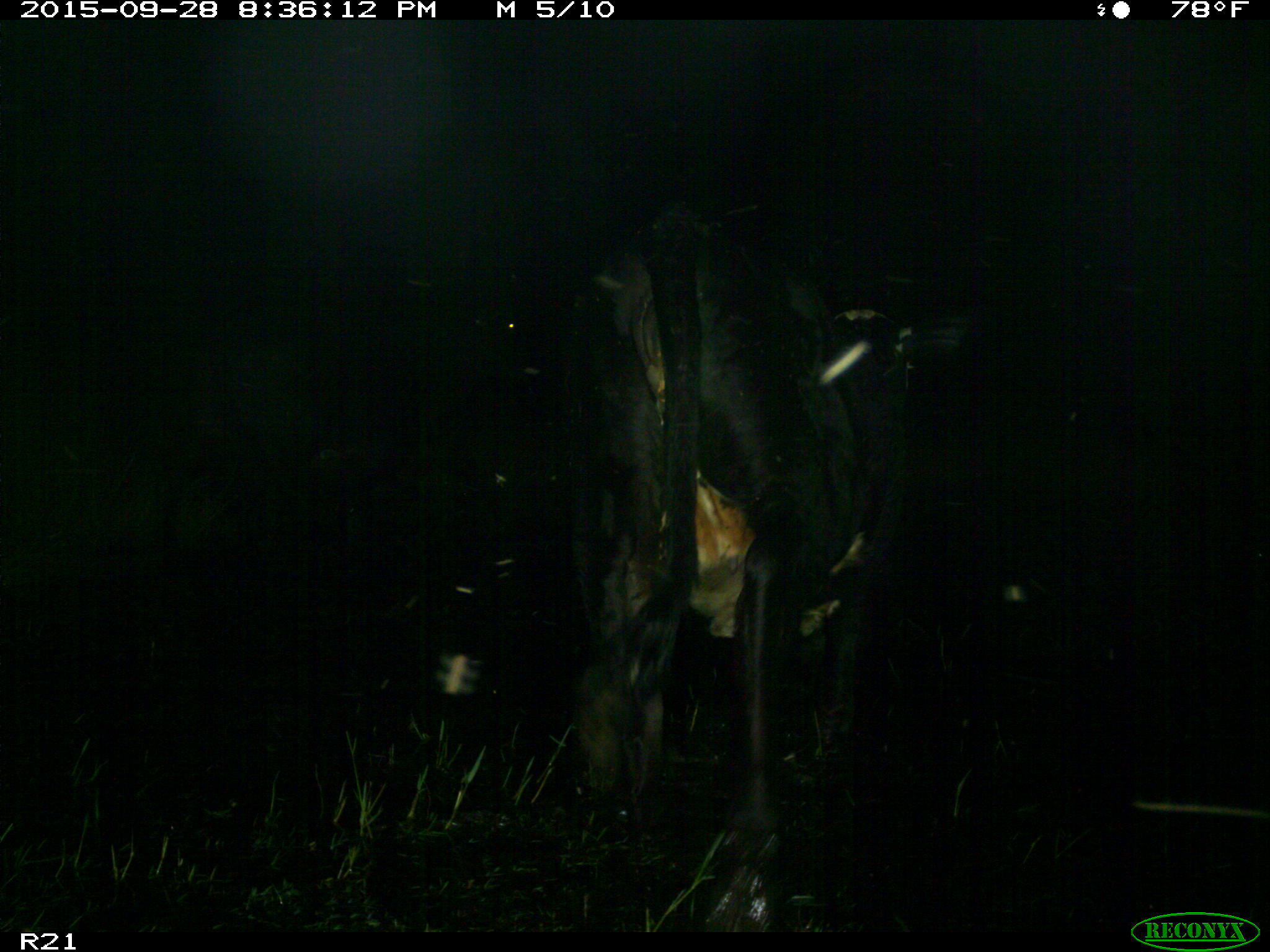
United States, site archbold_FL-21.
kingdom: Animalia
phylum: Chordata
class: Mammalia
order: Artiodactyla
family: Bovidae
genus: Bos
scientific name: Bos taurus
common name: domestic cow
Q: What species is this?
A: Bos taurus (domestic cow).